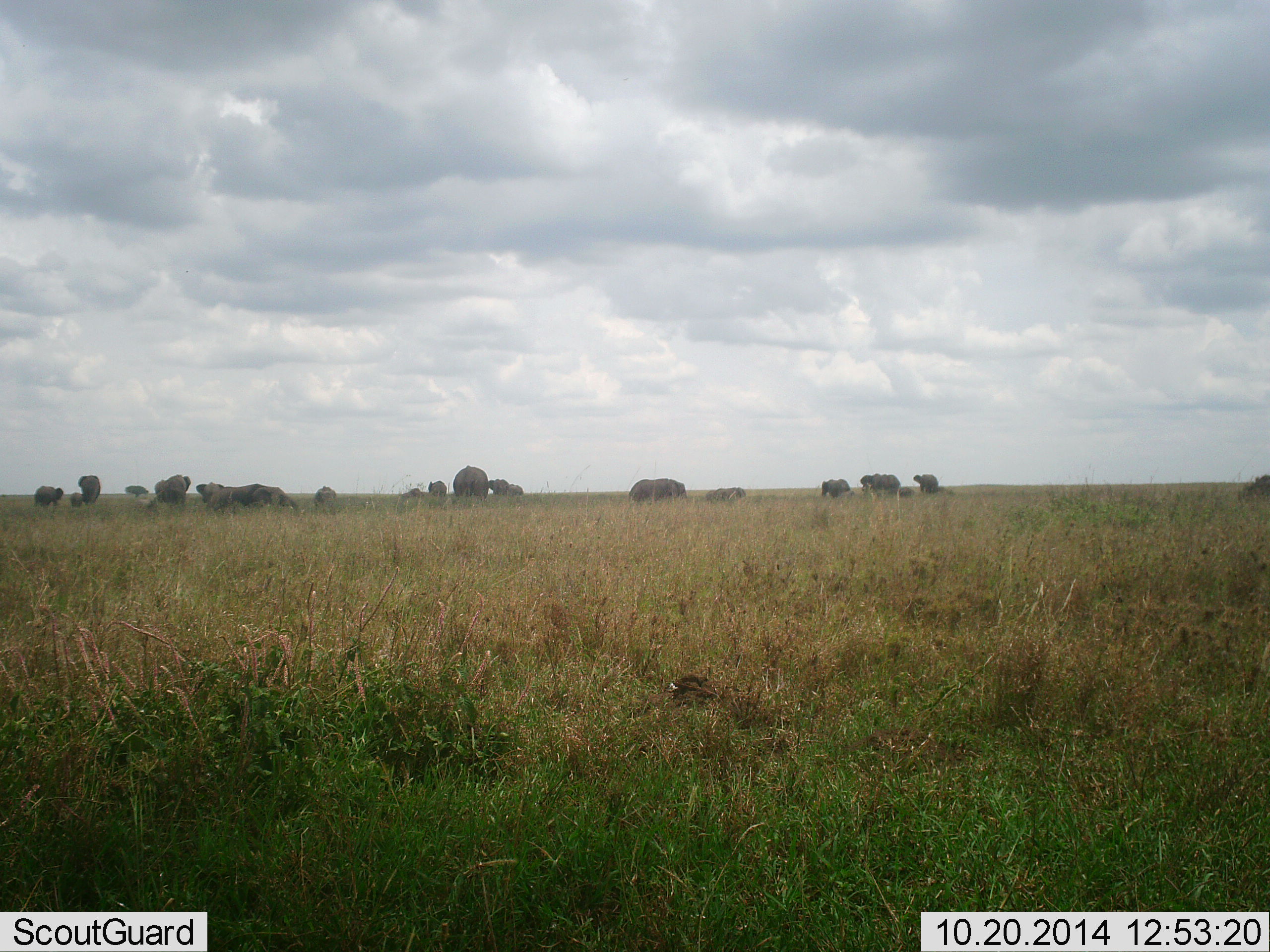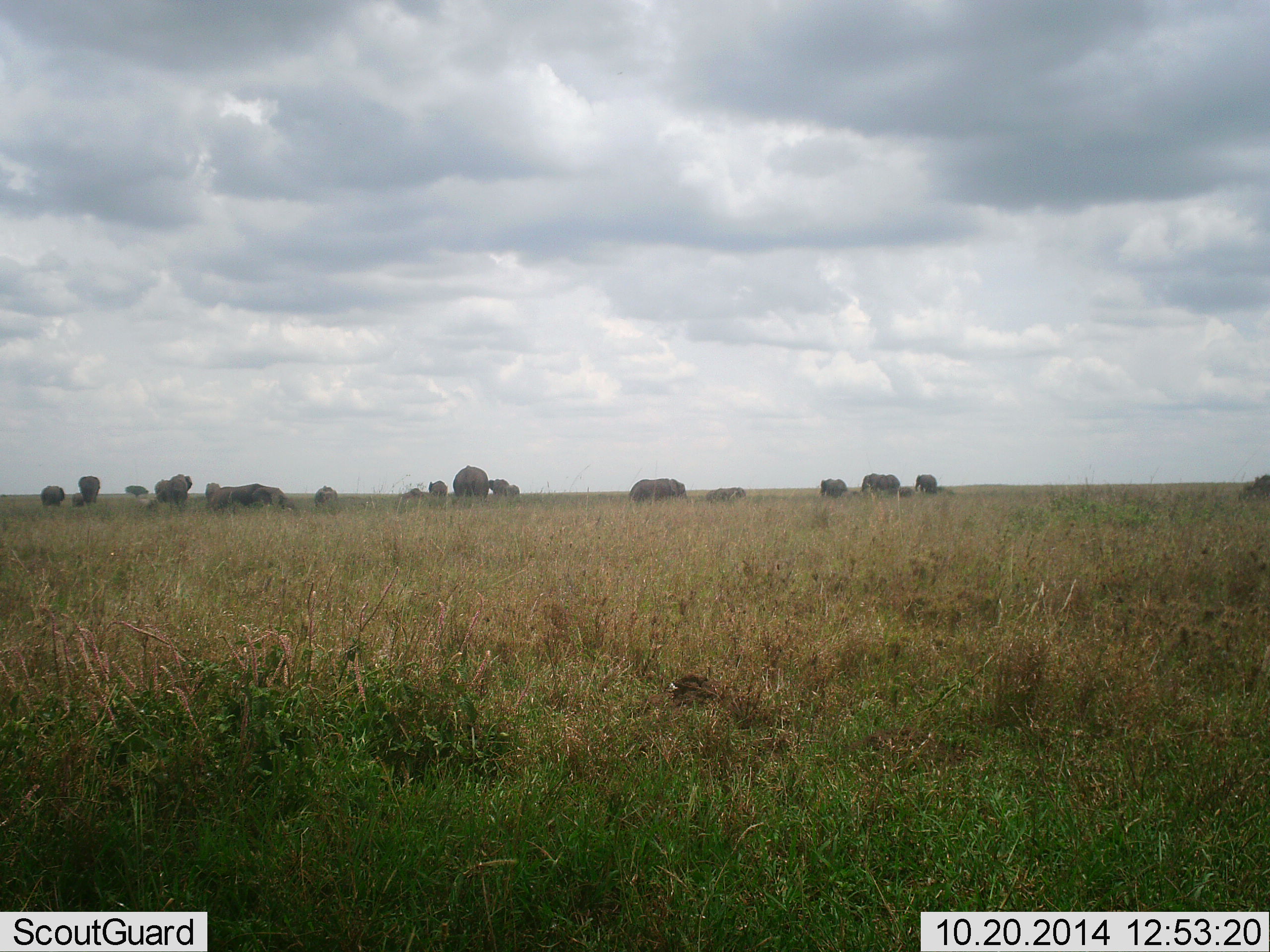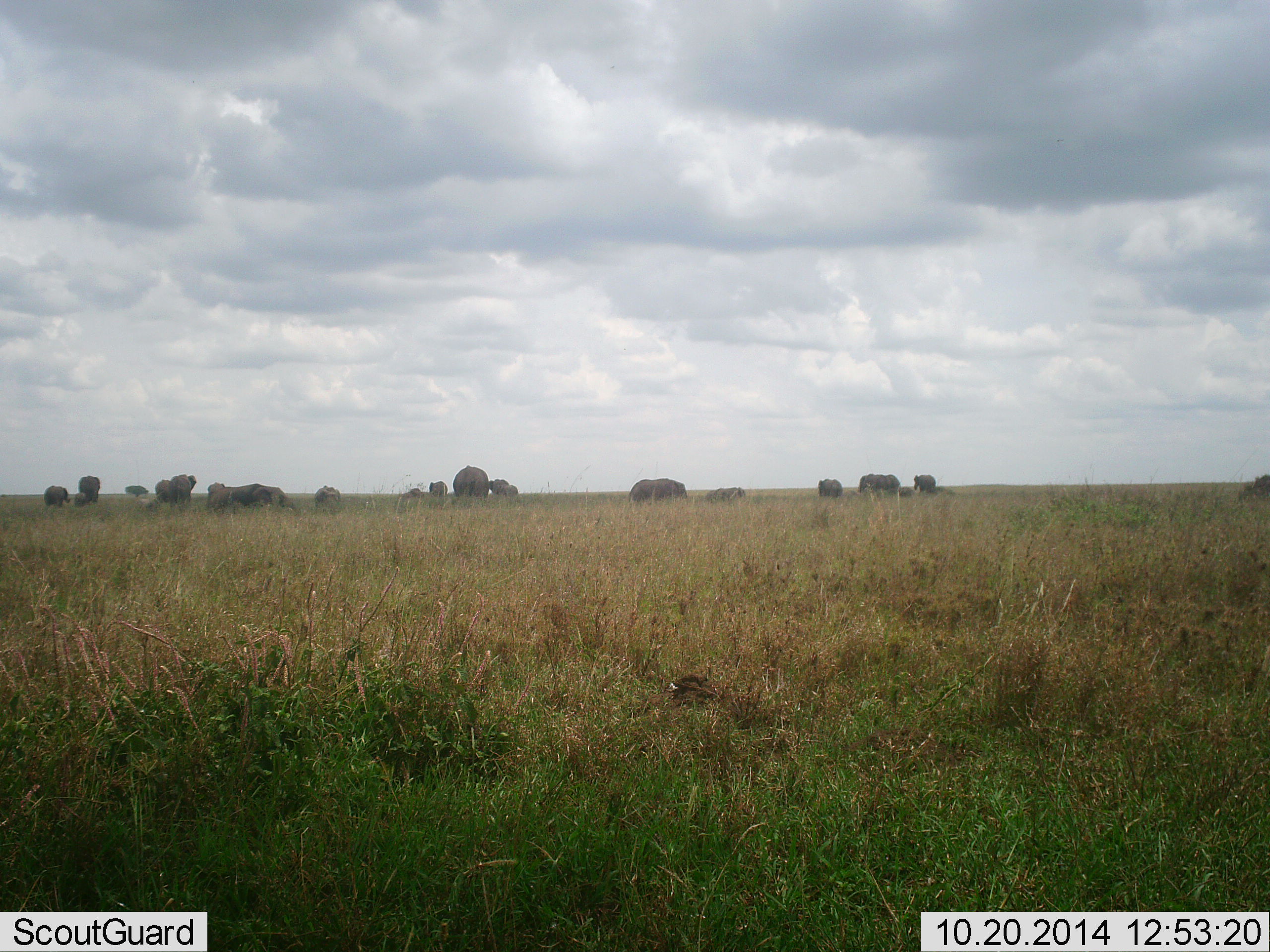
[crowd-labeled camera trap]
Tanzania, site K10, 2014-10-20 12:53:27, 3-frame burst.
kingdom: Animalia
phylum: Chordata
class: Mammalia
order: Proboscidea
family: Elephantidae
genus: Loxodonta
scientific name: Loxodonta africana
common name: african bush elephant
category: elephant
Elephant (african bush elephant) (Loxodonta africana), count 11-50. Behavior (volunteer vote fractions): standing 70%, resting 10%, moving 30%, interacting 20%. Young present (vote fraction): 50%. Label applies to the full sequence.